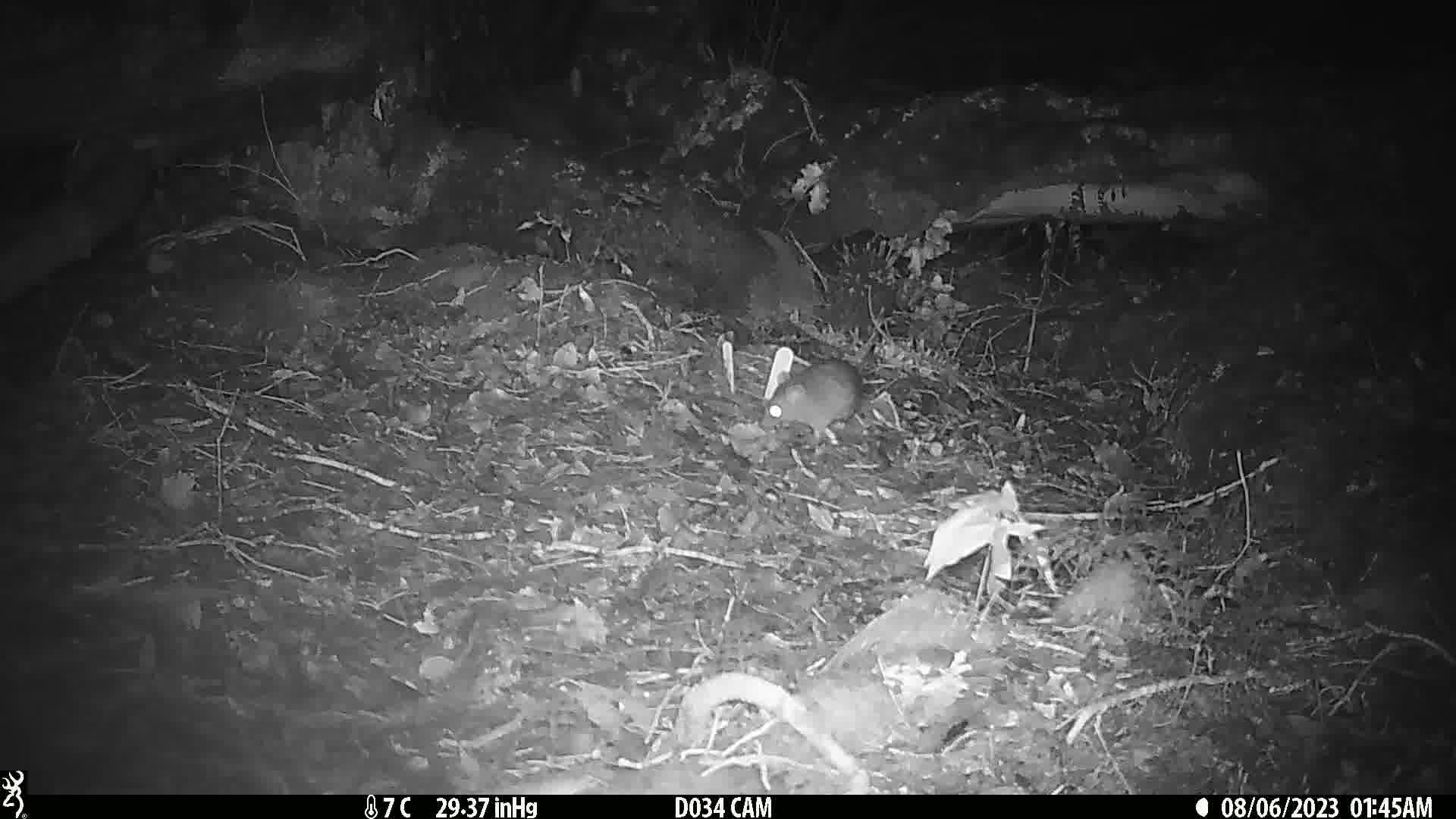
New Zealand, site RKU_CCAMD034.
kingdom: Animalia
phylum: Chordata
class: Mammalia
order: Rodentia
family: Muridae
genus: Rattus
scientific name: Rattus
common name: rat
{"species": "rat (Rattus)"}